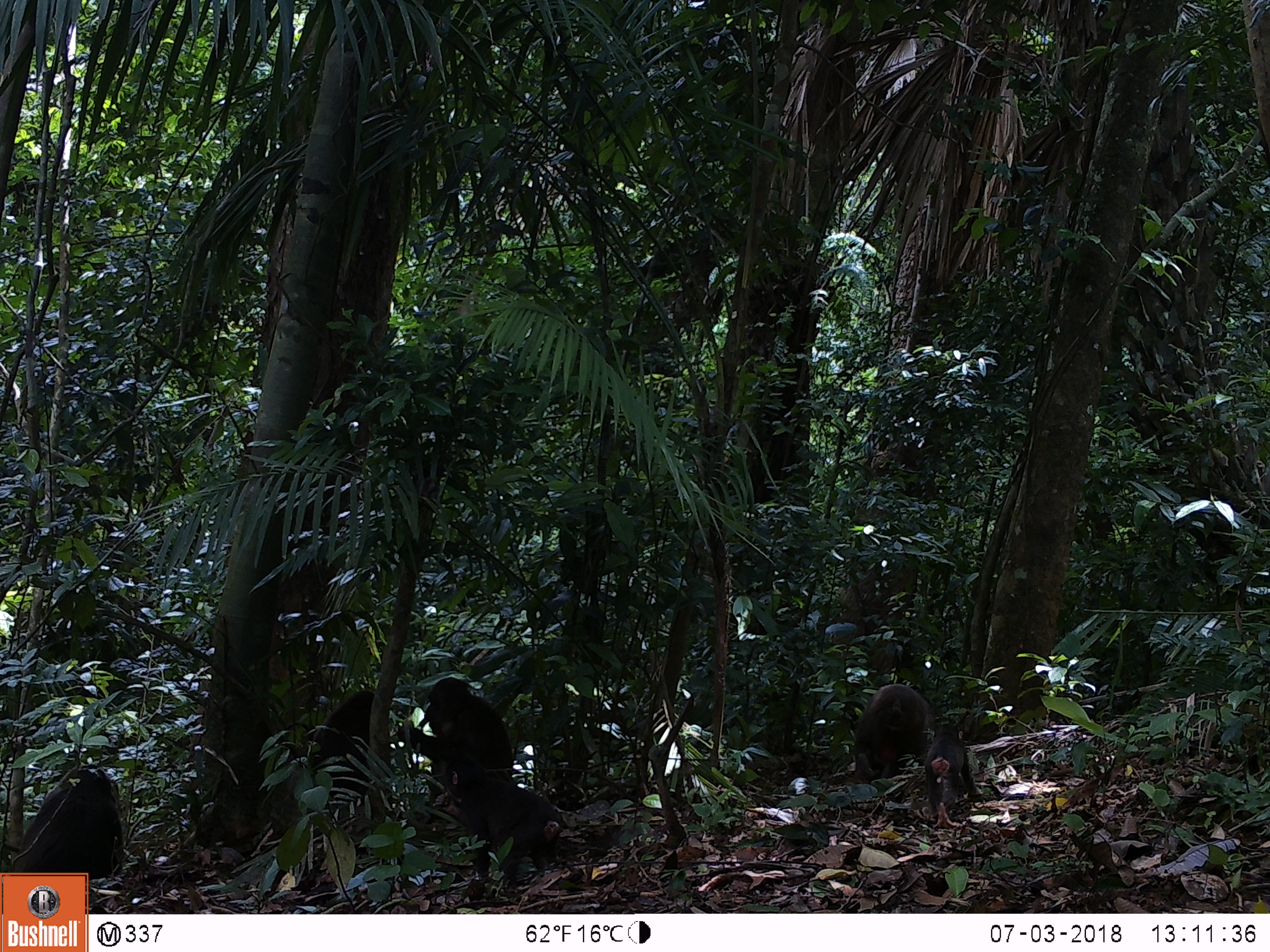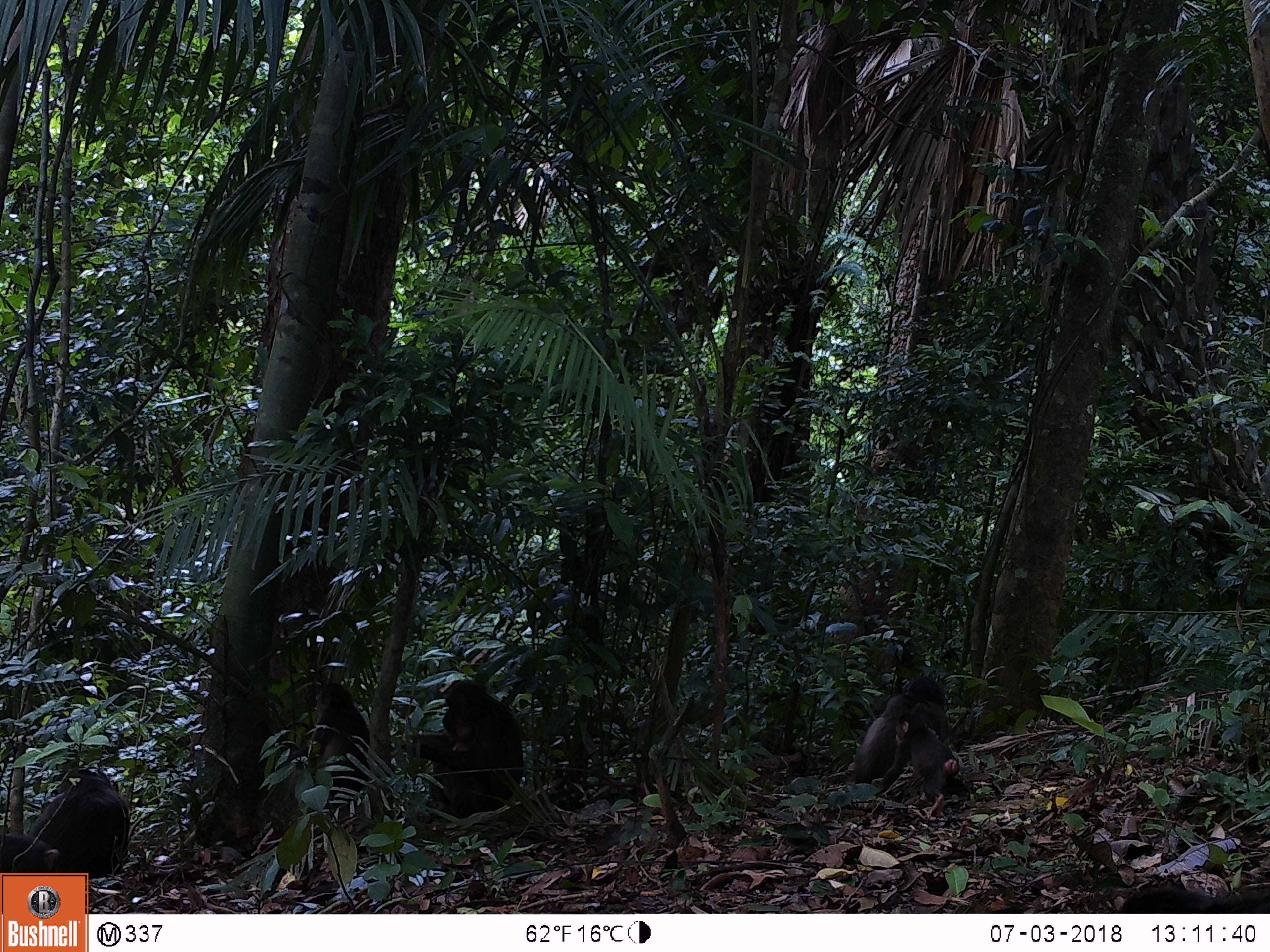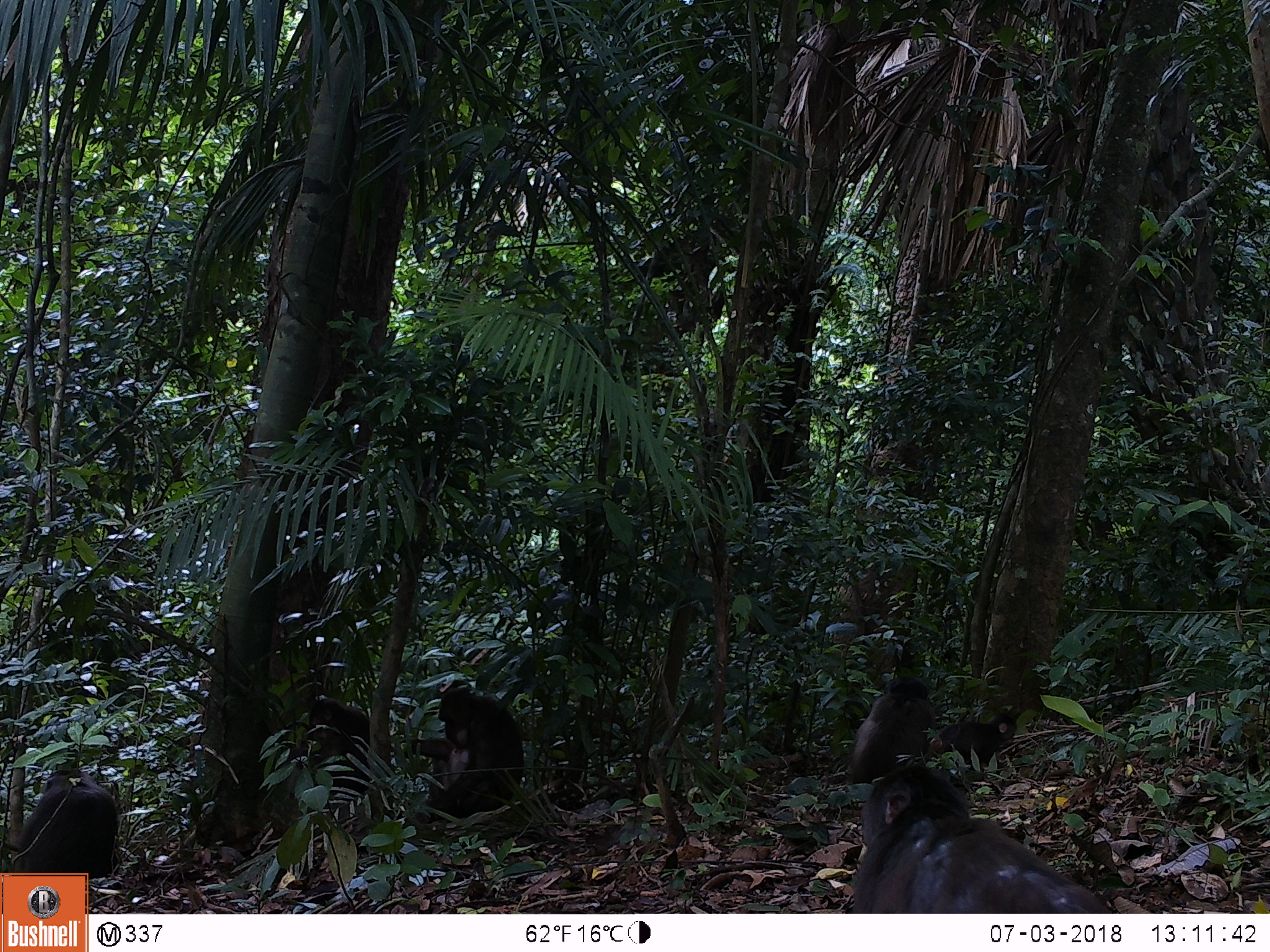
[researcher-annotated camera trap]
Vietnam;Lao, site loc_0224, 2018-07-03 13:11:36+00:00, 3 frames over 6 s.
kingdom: Animalia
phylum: Chordata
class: Mammalia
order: Primates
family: Cercopithecidae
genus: Macaca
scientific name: Macaca arctoides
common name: stump-tailed macaque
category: stump tailed macaque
Stump tailed macaque (stump-tailed macaque) (Macaca arctoides). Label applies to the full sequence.